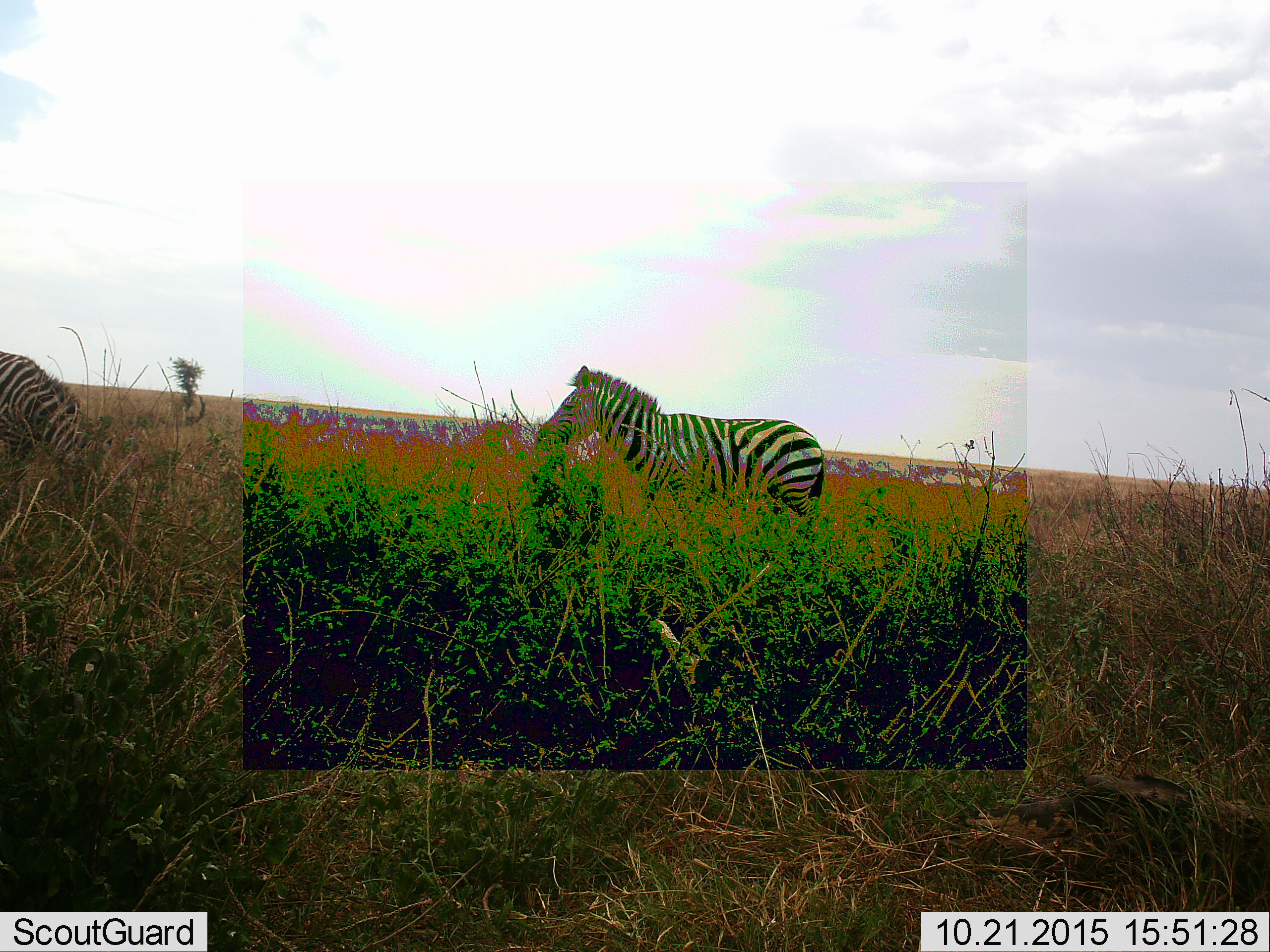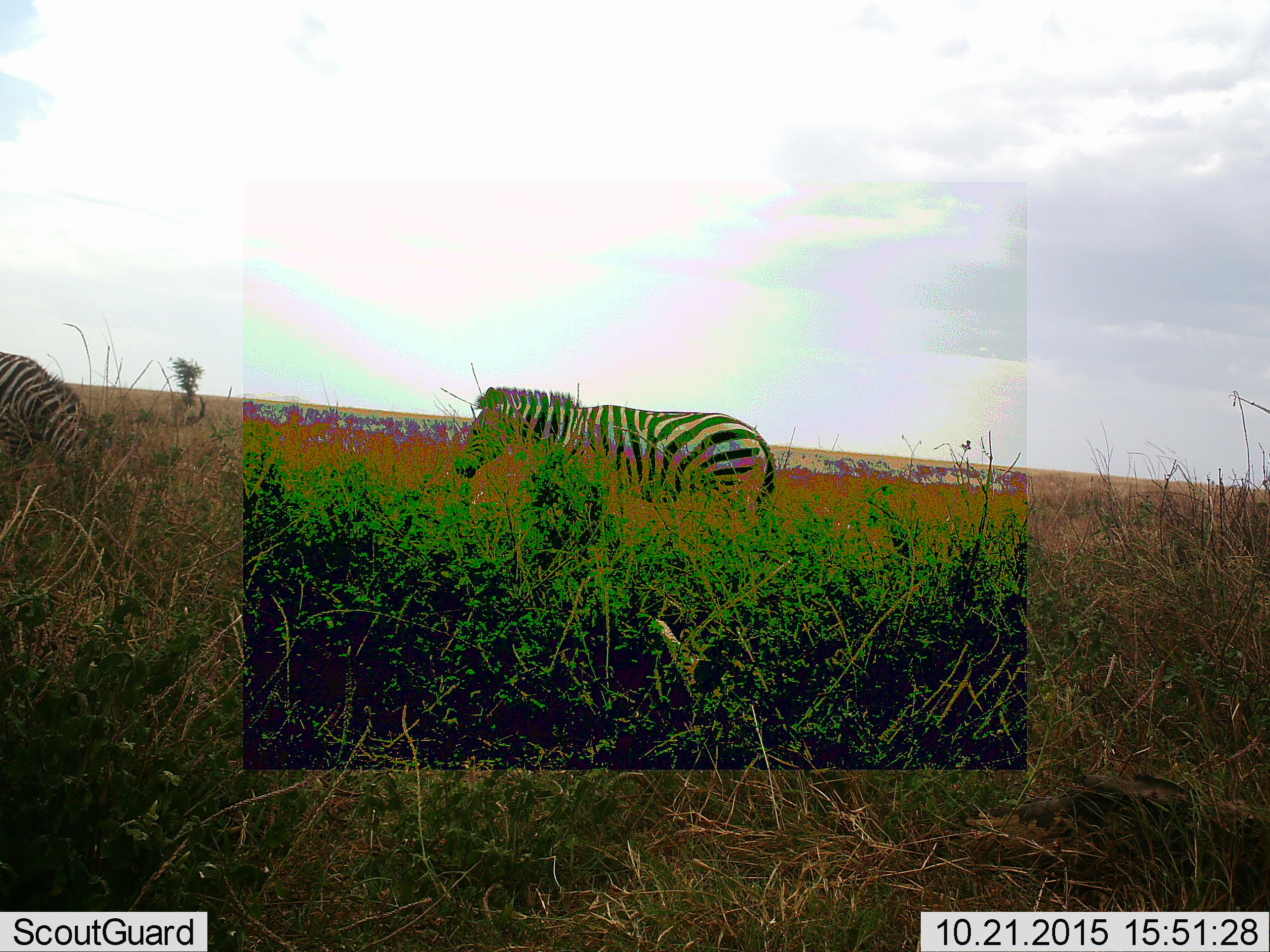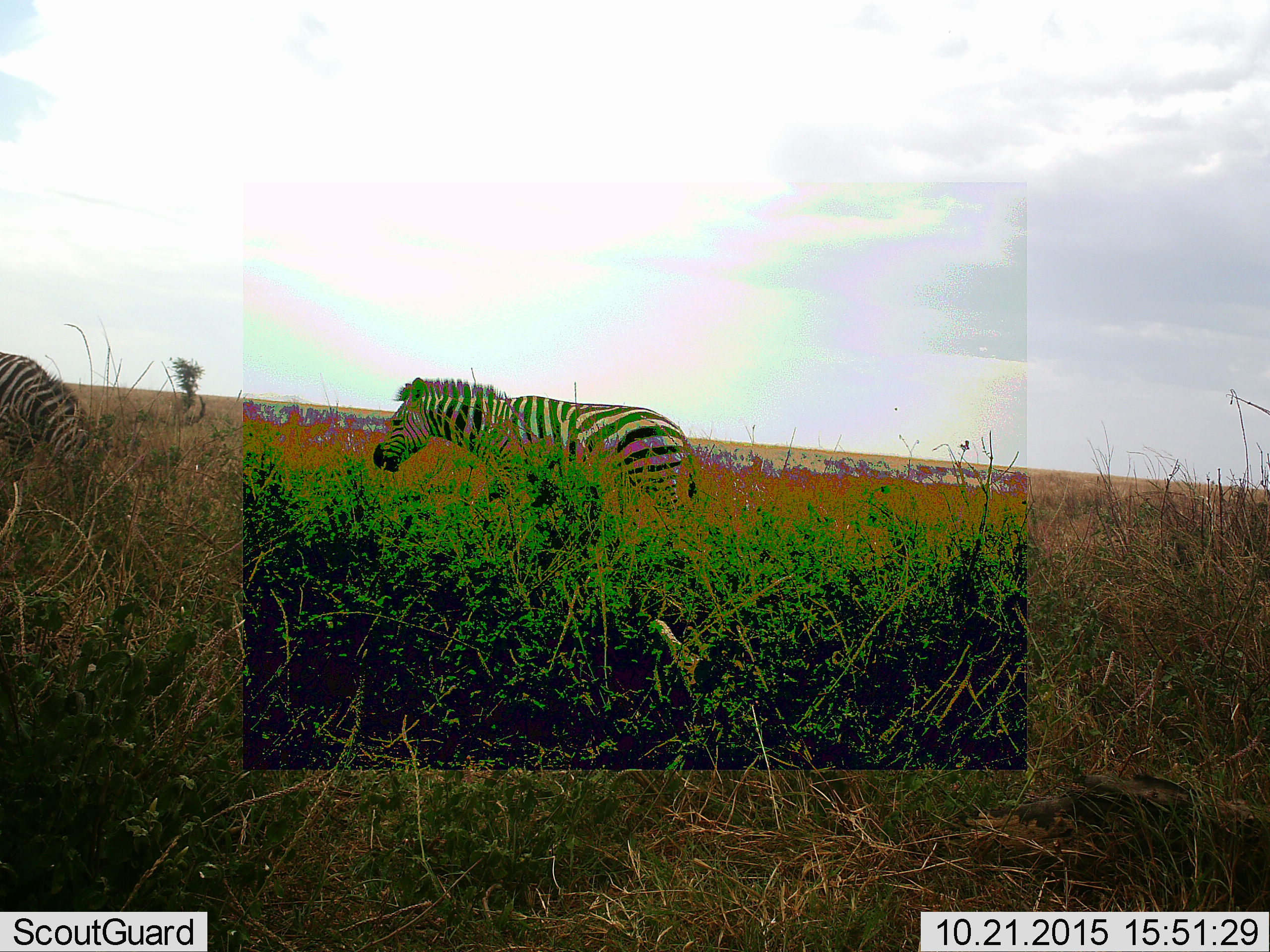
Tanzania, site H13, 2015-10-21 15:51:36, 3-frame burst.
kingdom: Animalia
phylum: Chordata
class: Mammalia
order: Perissodactyla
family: Equidae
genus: Equus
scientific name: Equus quagga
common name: plains zebra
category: zebra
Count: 2.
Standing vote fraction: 30%.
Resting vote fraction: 20%.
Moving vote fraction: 50%.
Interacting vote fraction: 0%.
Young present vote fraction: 0%.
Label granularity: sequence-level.